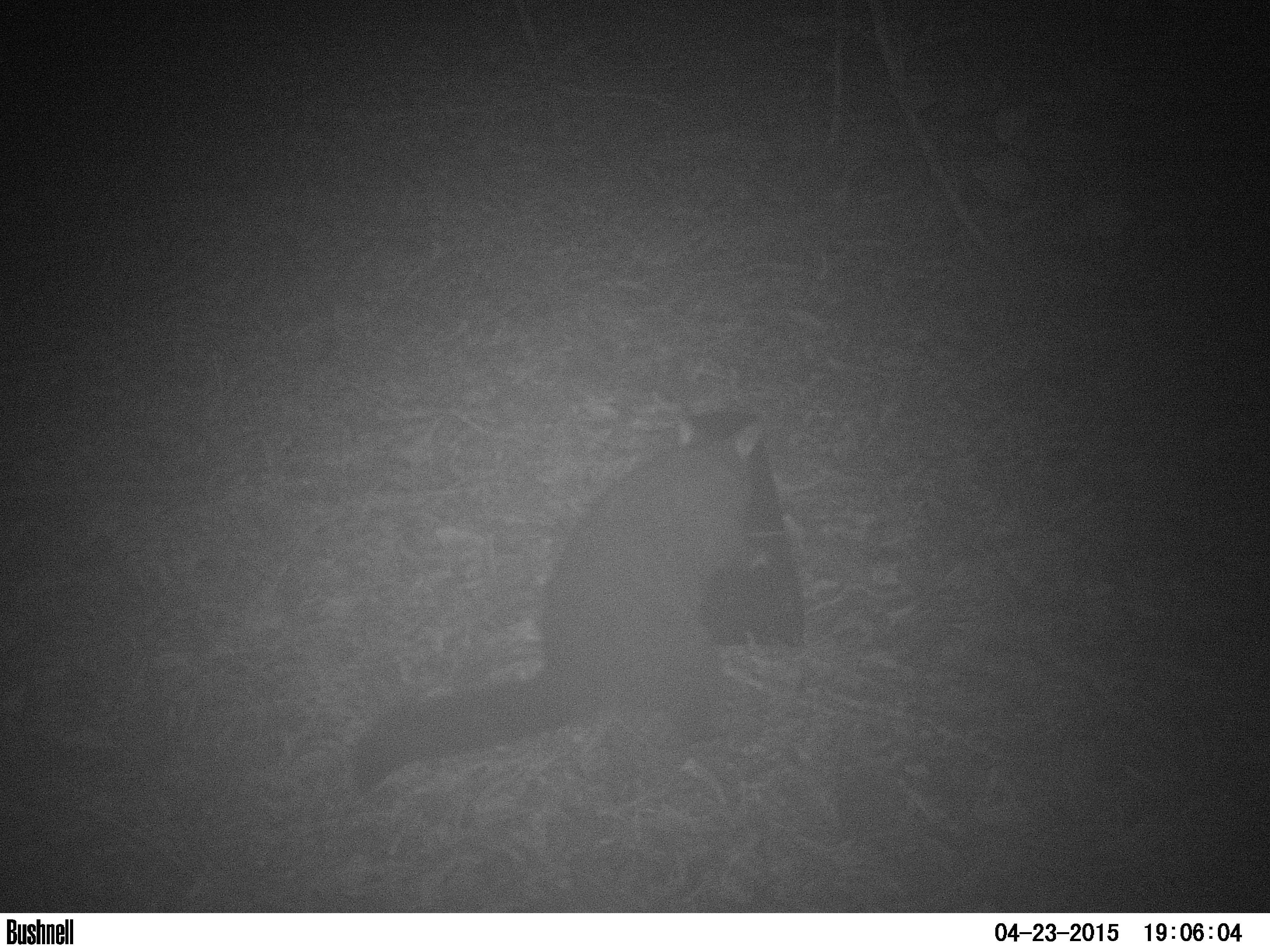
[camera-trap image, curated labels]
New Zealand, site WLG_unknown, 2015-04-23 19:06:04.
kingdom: Animalia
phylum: Chordata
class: Mammalia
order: Diprotodontia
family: Phalangeridae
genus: Trichosurus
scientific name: Trichosurus vulpecula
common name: common brushtail possum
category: possum